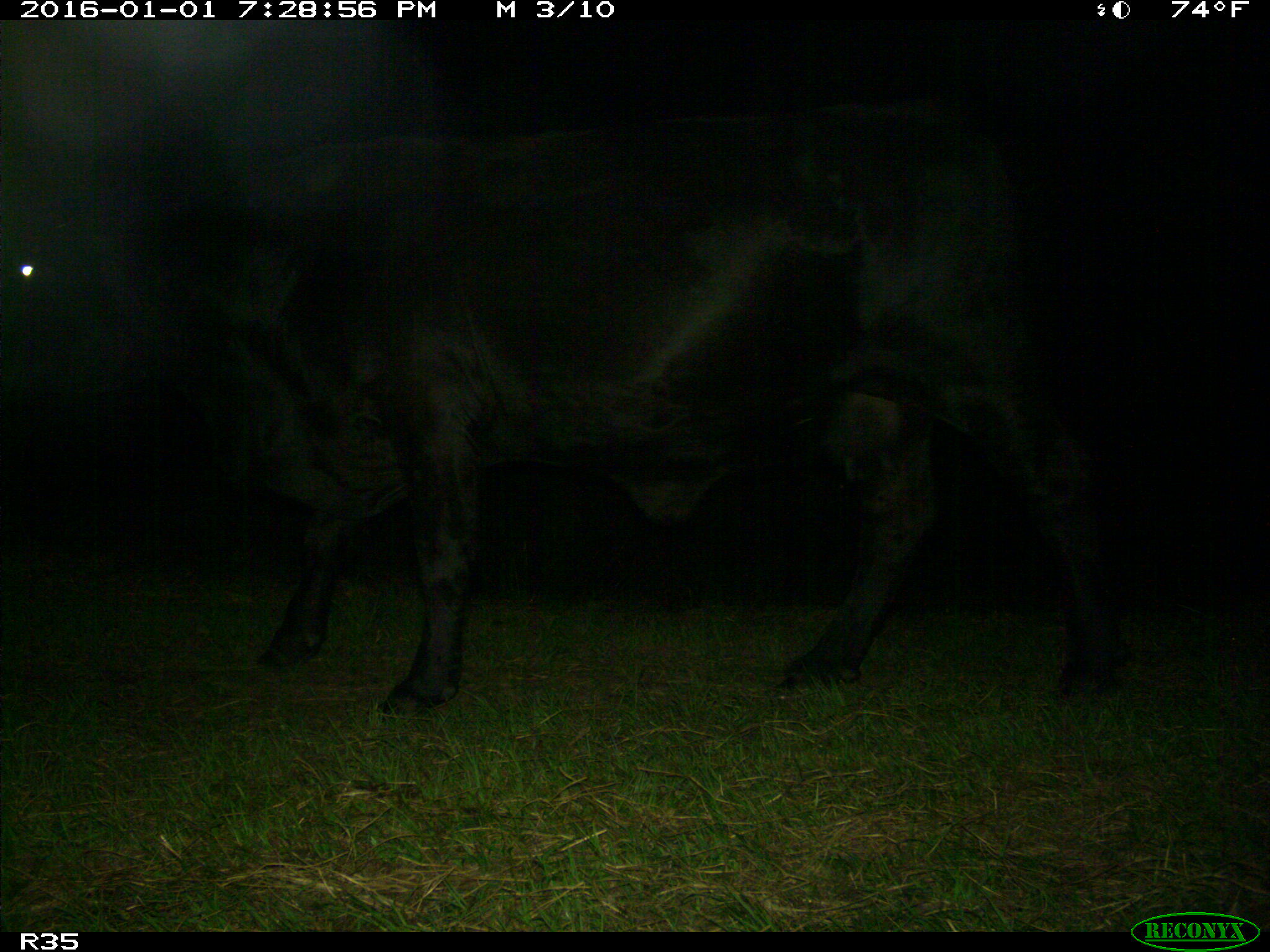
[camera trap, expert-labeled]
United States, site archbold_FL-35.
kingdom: Animalia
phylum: Chordata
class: Mammalia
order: Artiodactyla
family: Bovidae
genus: Bos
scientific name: Bos taurus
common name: domestic cow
Bos taurus (domestic cow).